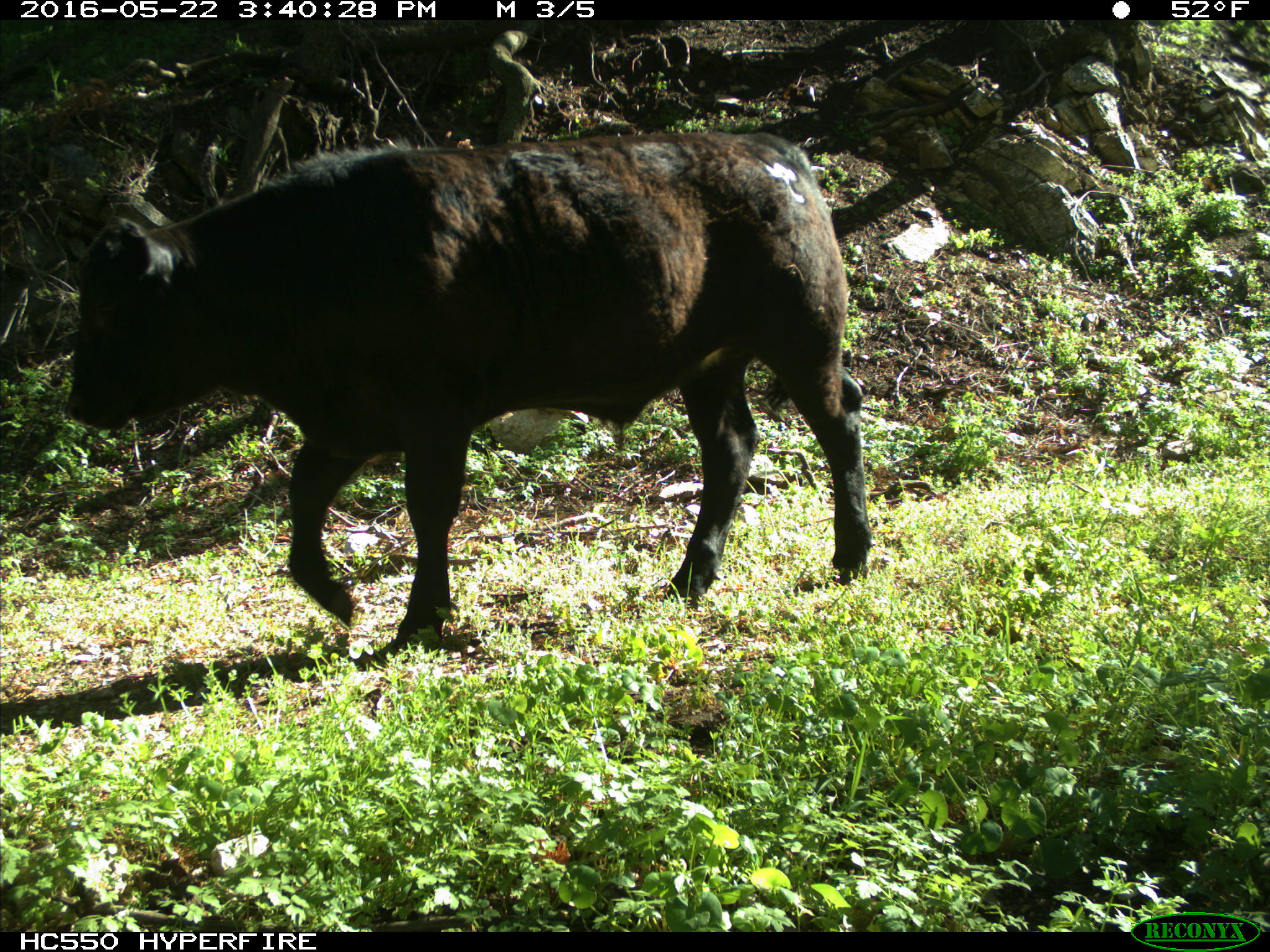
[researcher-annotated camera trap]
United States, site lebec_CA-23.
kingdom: Animalia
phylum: Chordata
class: Mammalia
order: Artiodactyla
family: Bovidae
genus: Bos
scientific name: Bos taurus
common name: domestic cow